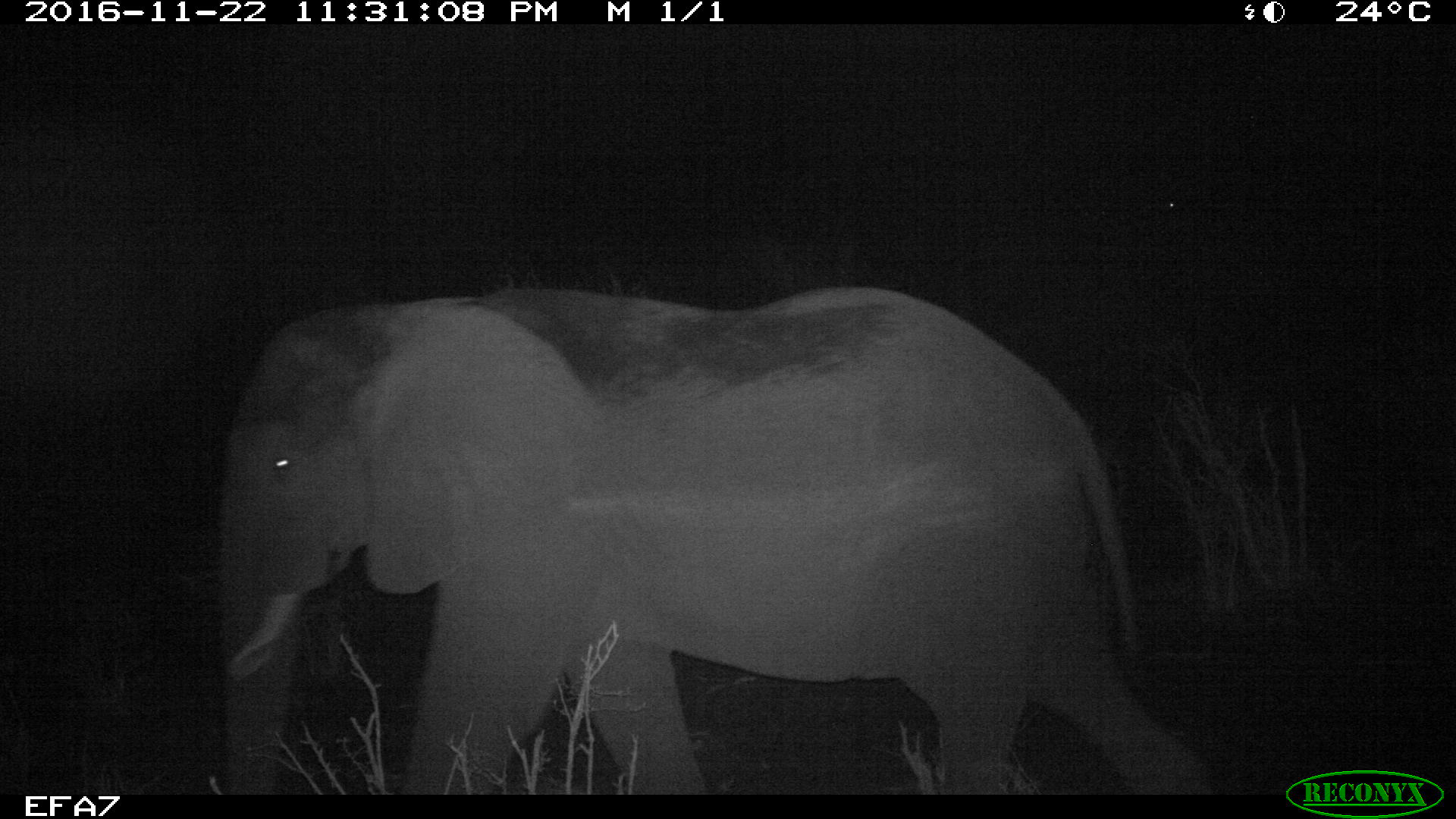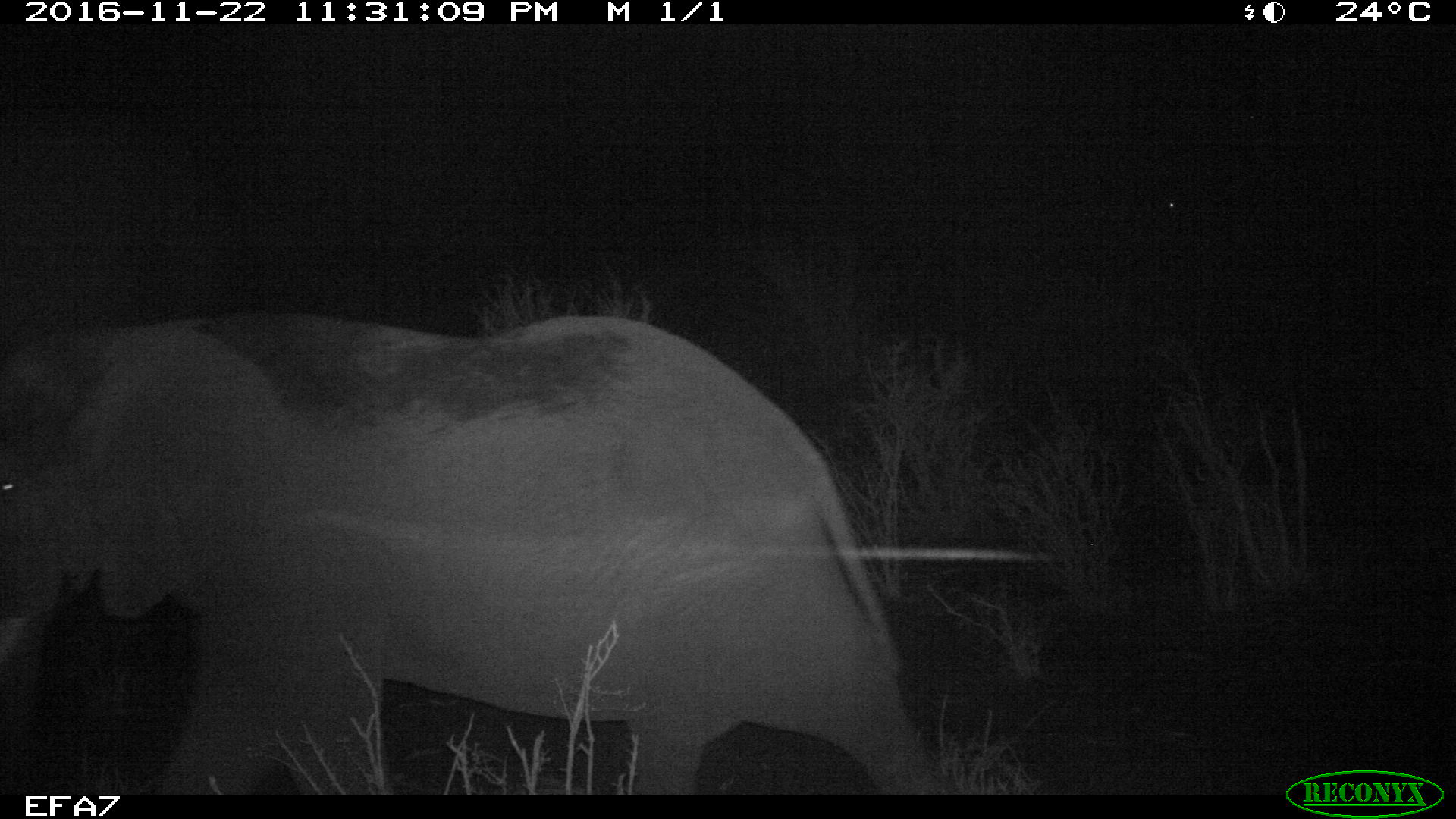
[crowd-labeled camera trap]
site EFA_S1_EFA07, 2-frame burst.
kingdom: Animalia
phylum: Chordata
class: Mammalia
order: Proboscidea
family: Elephantidae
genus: Loxodonta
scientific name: Loxodonta africana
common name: african bush elephant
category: elephant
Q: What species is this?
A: Elephant (african bush elephant) (Loxodonta africana).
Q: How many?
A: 1.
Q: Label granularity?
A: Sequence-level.